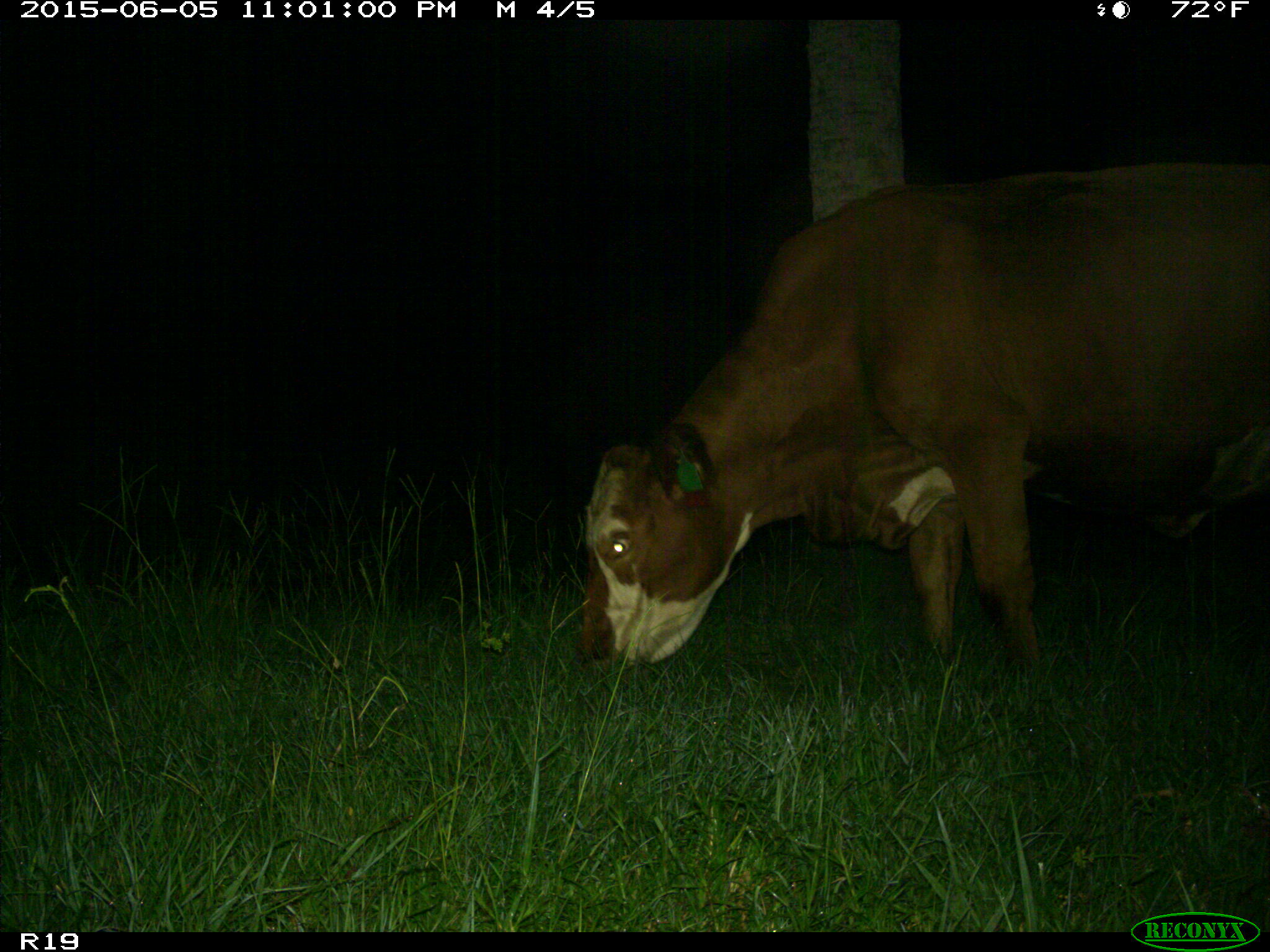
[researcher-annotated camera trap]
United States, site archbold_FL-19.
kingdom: Animalia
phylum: Chordata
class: Mammalia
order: Artiodactyla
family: Bovidae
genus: Bos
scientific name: Bos taurus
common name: domestic cow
Bos taurus (domestic cow).